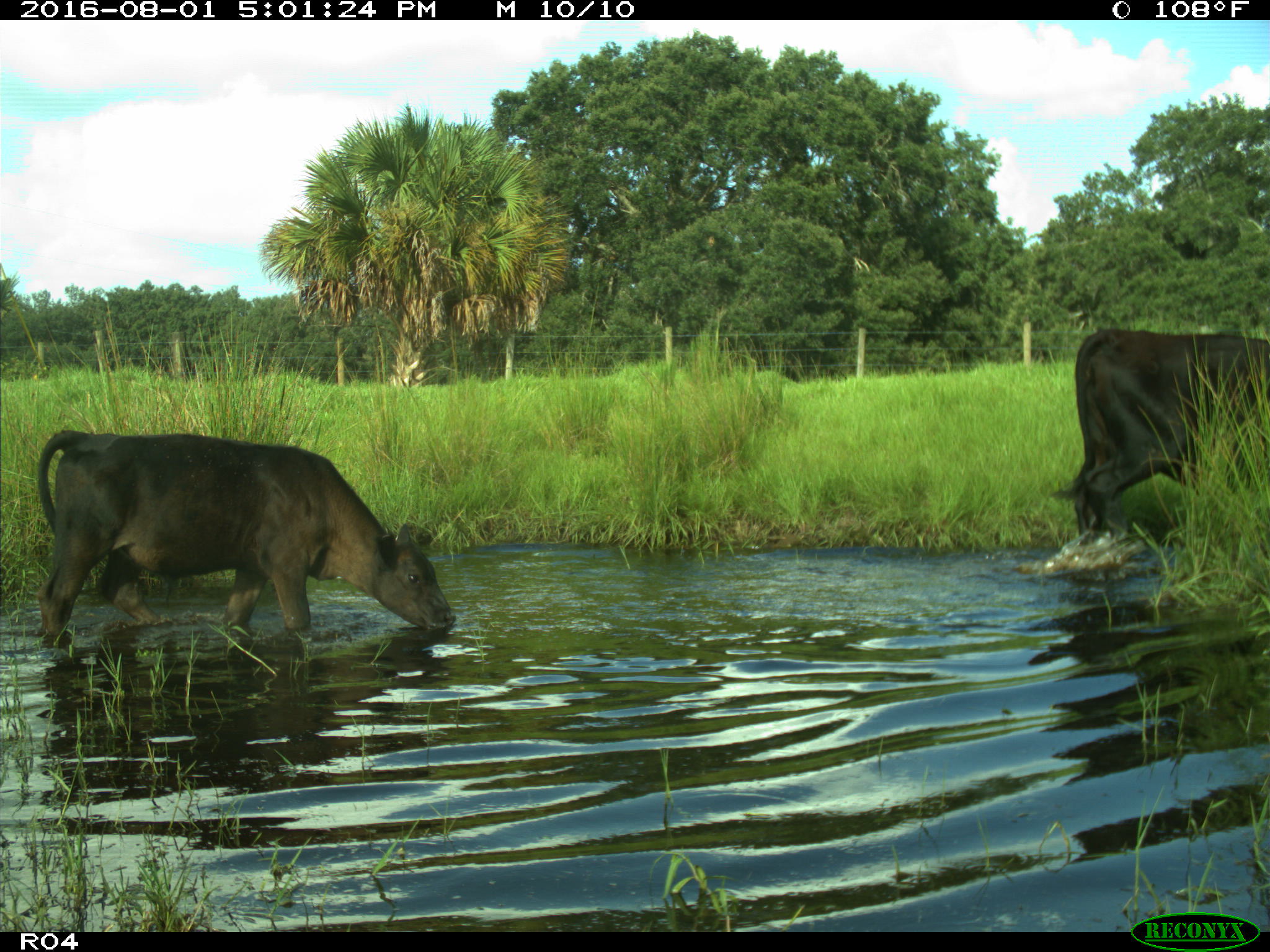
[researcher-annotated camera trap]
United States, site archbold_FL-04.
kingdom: Animalia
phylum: Chordata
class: Mammalia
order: Artiodactyla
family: Bovidae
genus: Bos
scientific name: Bos taurus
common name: domestic cow